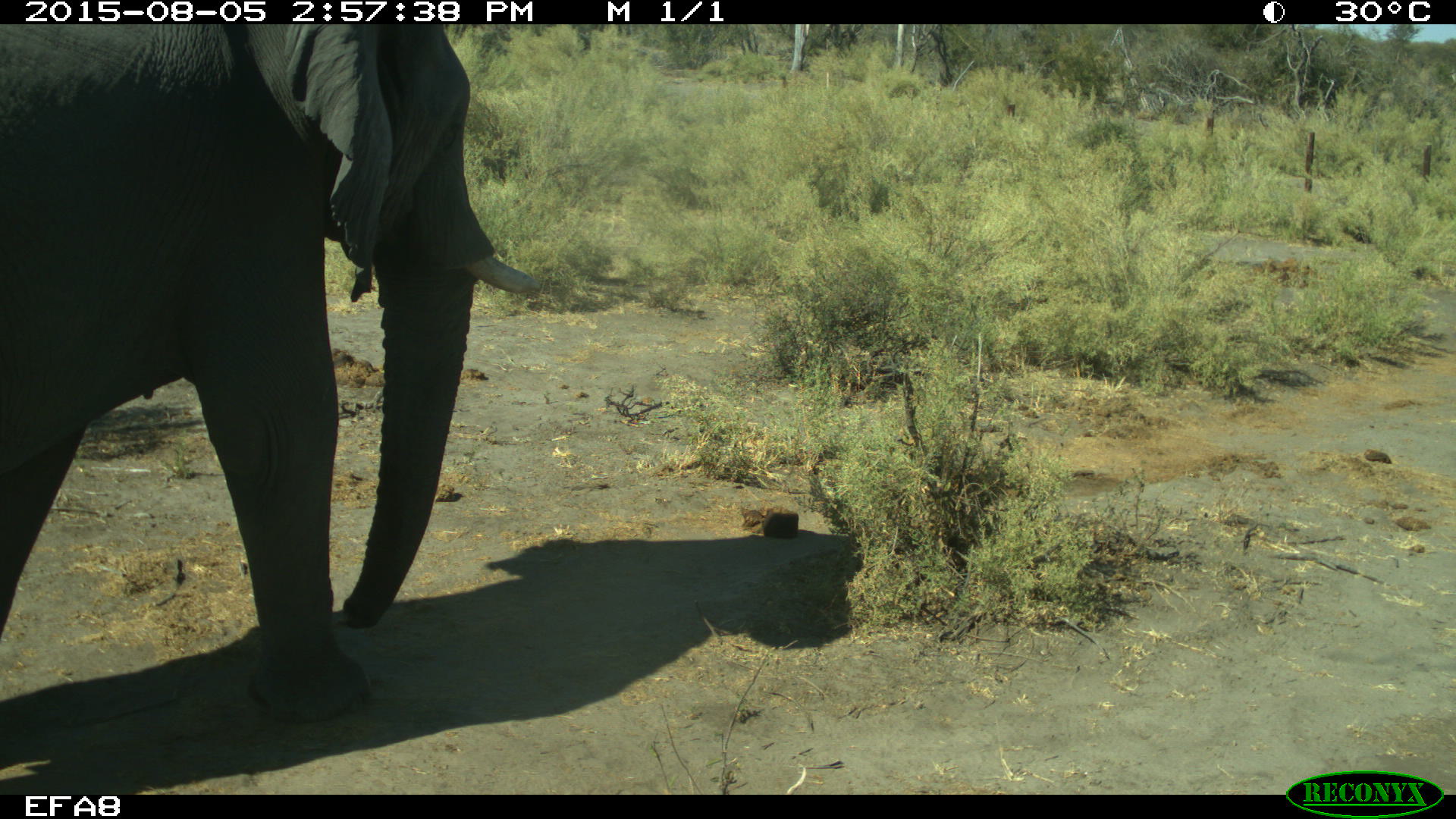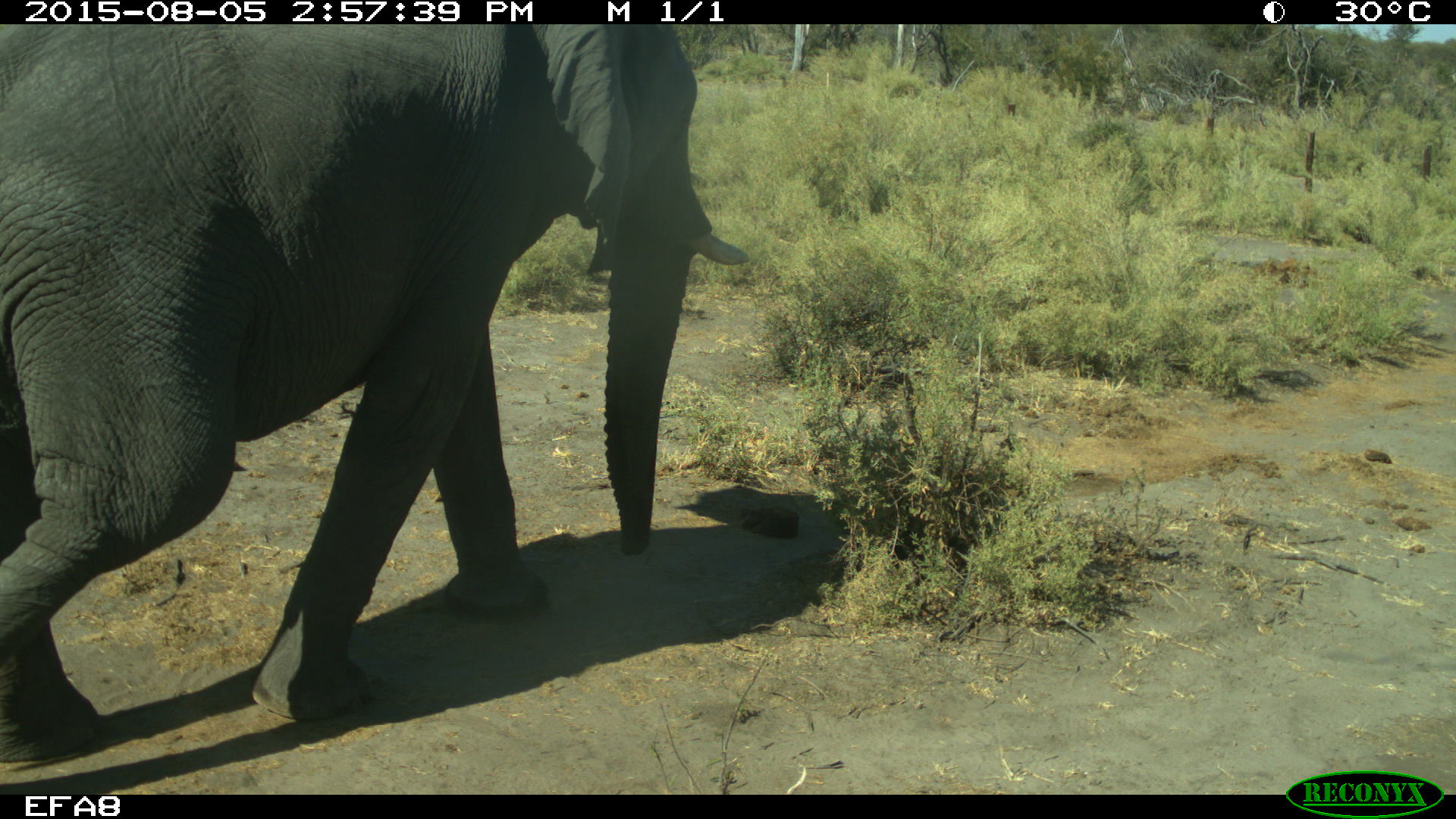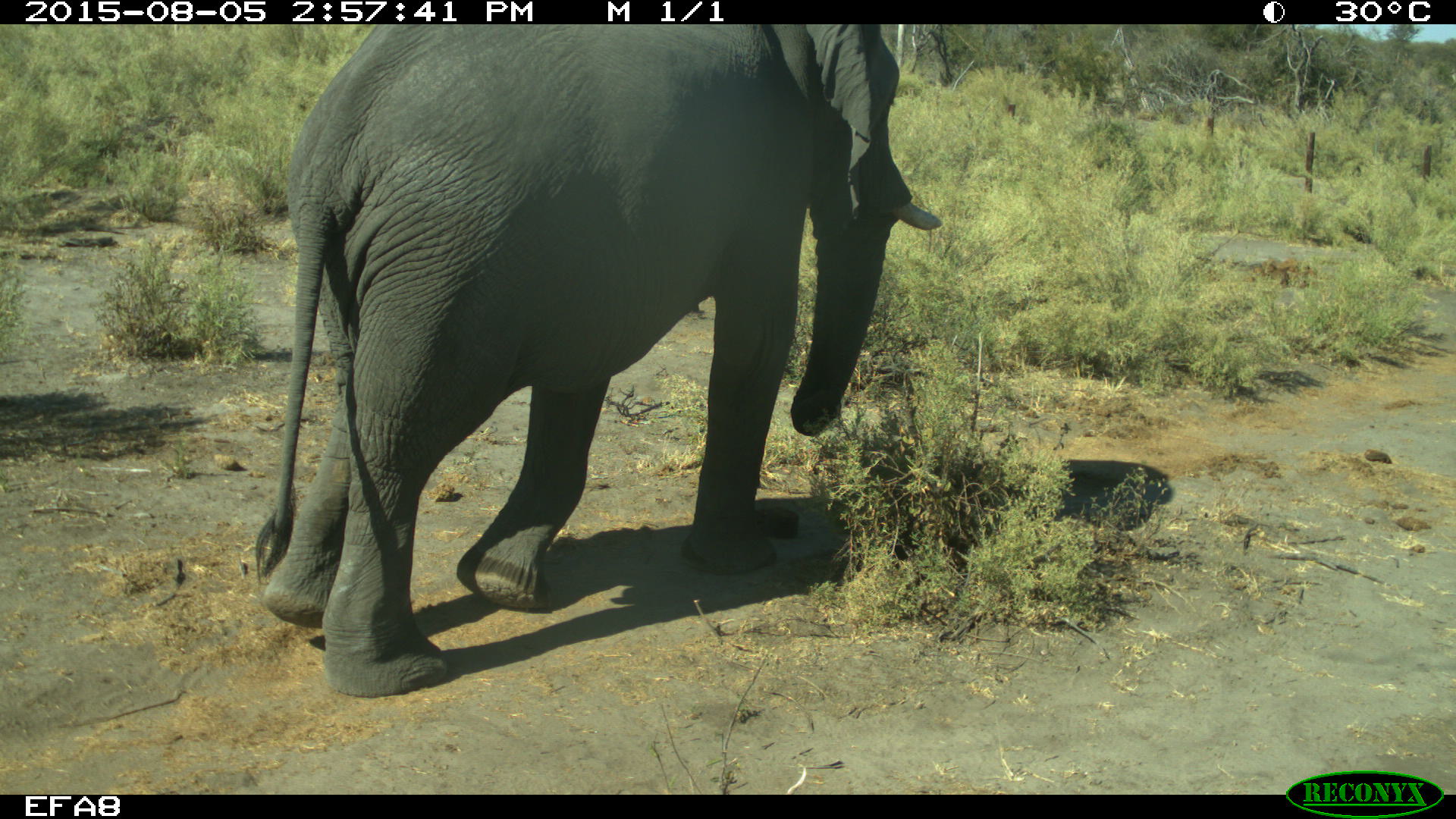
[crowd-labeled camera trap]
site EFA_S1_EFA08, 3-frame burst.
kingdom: Animalia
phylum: Chordata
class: Mammalia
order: Proboscidea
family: Elephantidae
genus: Loxodonta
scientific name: Loxodonta africana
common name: african bush elephant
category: elephant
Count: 1.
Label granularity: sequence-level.